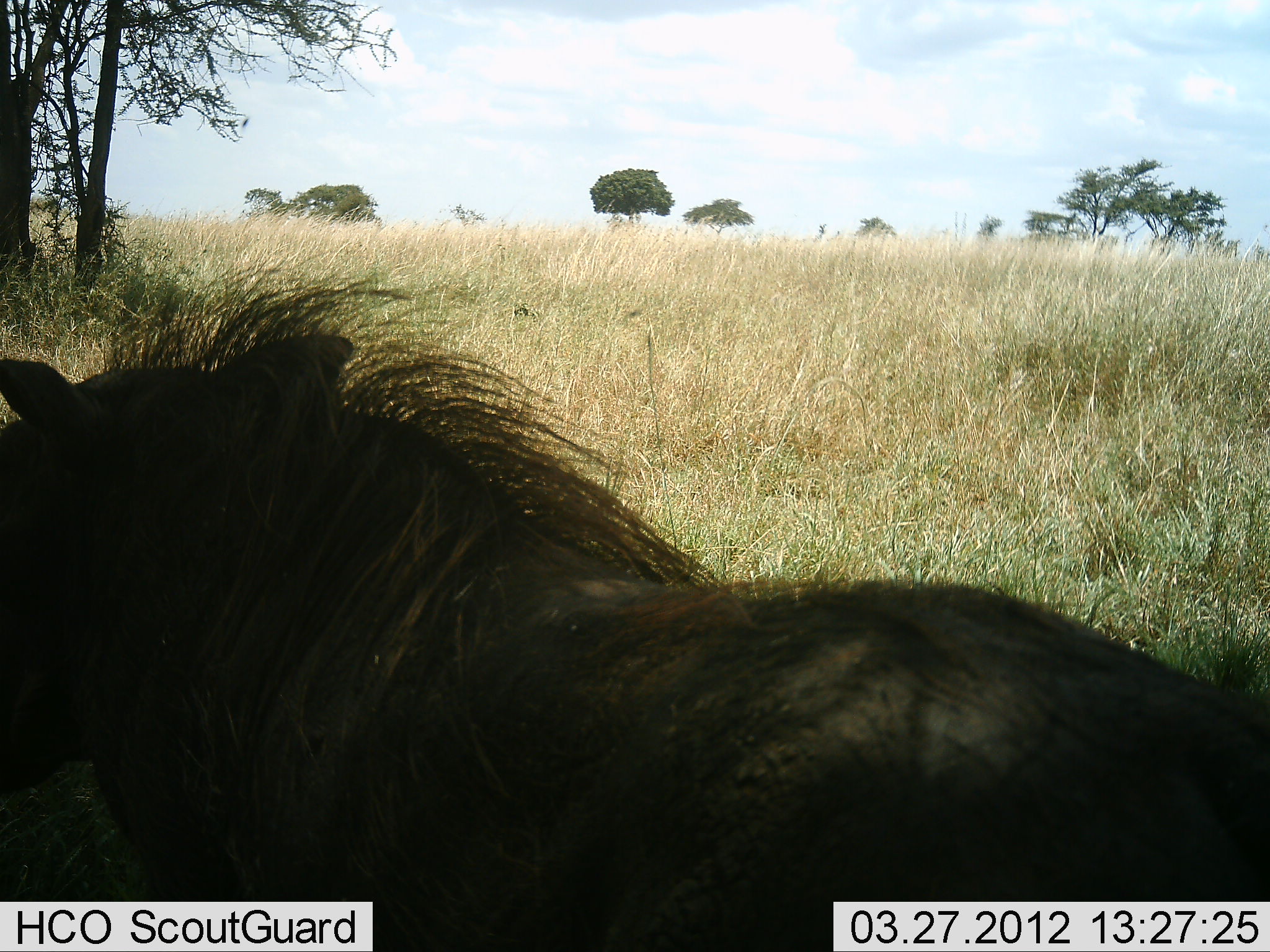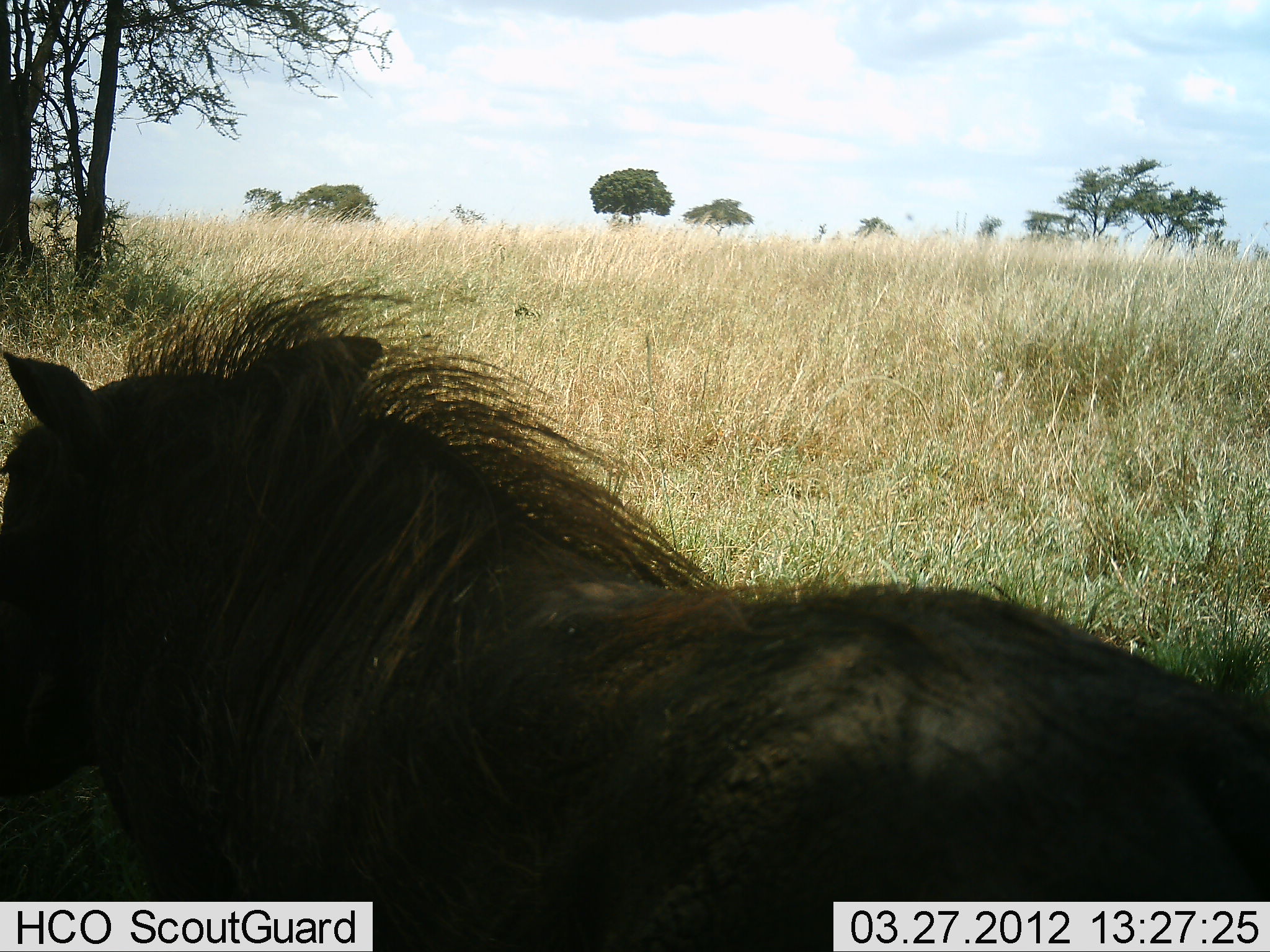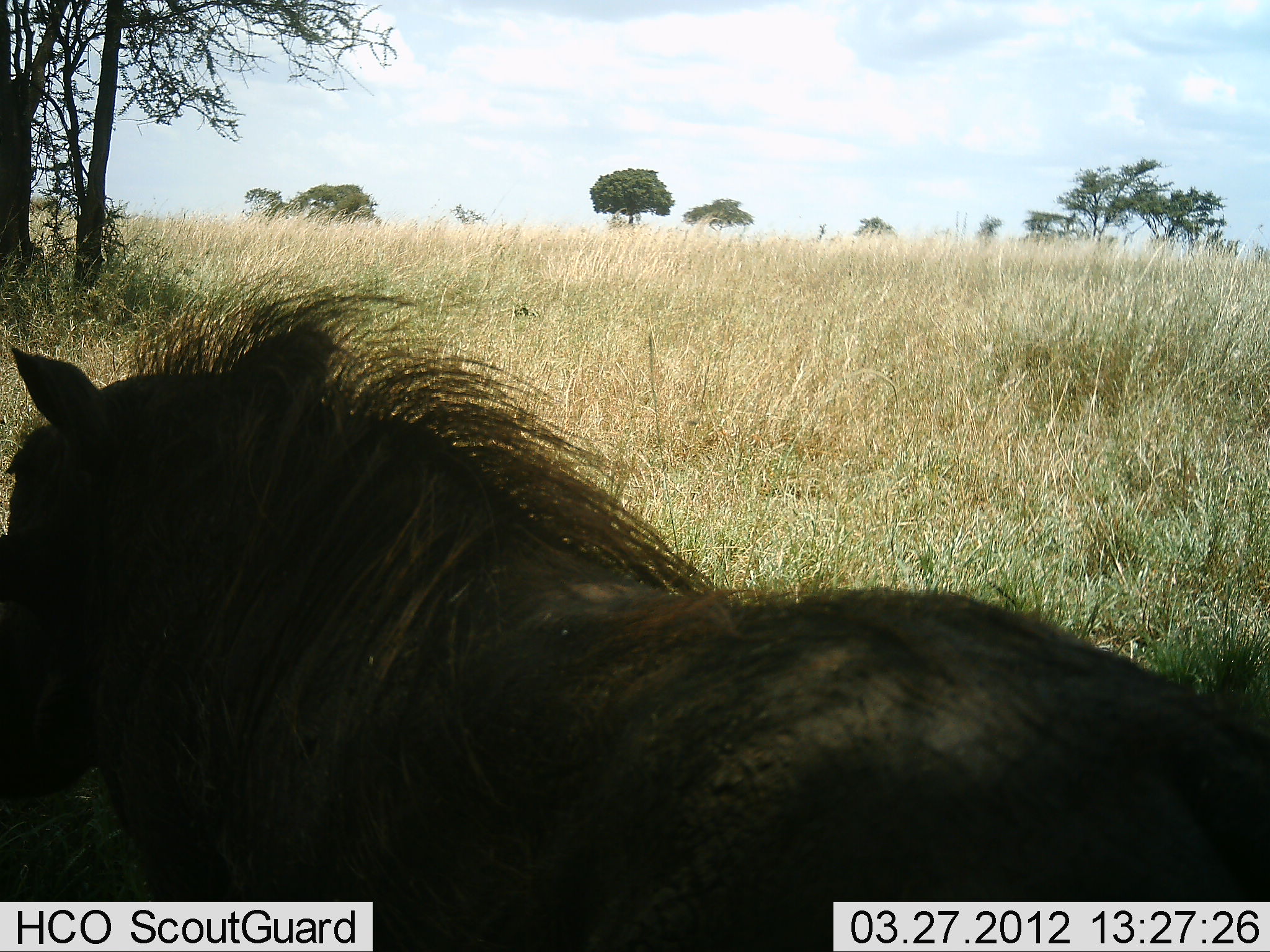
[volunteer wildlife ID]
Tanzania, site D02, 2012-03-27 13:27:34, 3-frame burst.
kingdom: Animalia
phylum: Chordata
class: Mammalia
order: Artiodactyla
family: Suidae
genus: Phacochoerus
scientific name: Phacochoerus africanus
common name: warthog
Warthog (Phacochoerus africanus), count 1. Behavior (volunteer vote fractions): standing 62%, resting 25%, moving 12%, interacting 0%. Young present (vote fraction): 0%. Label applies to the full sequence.